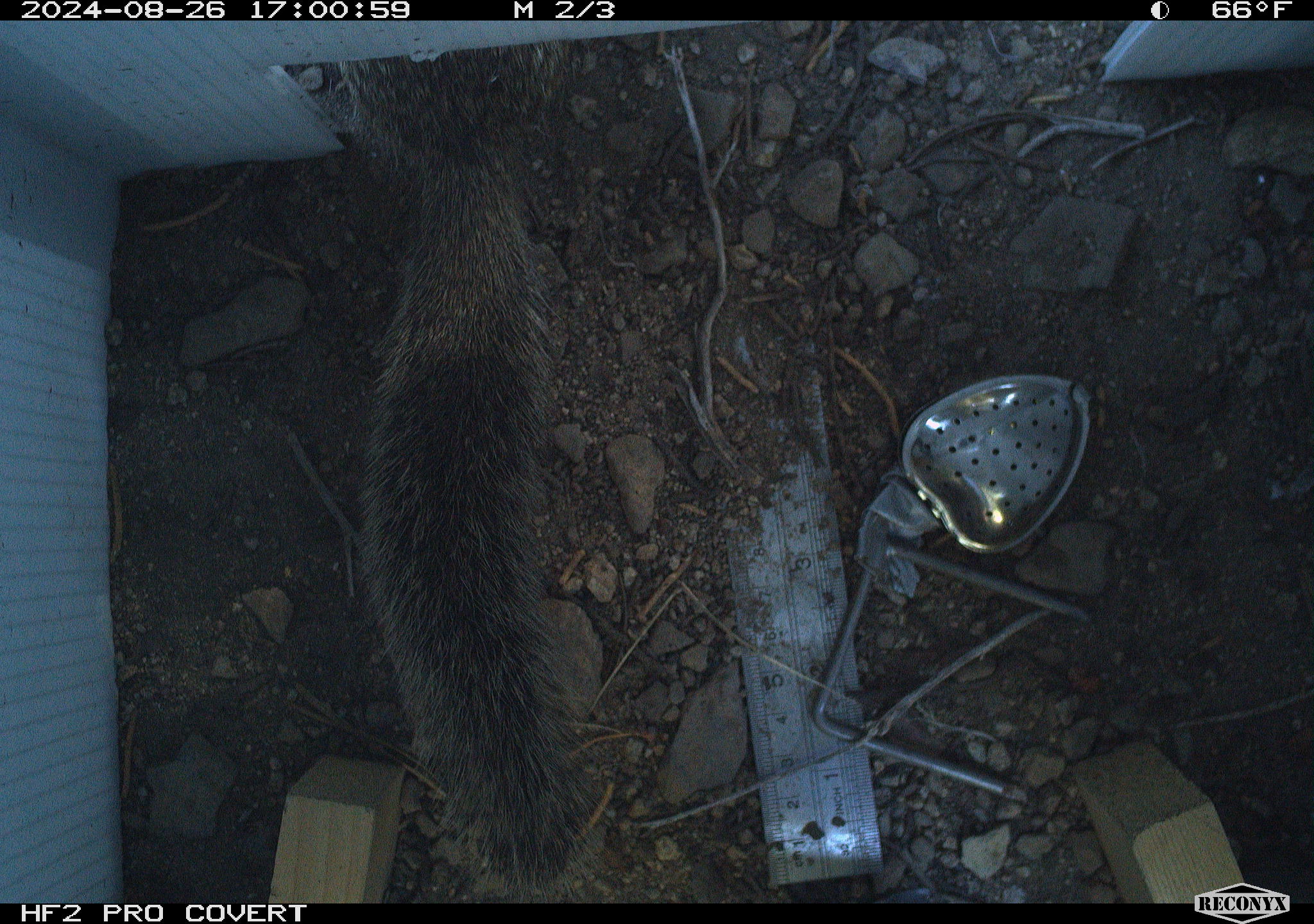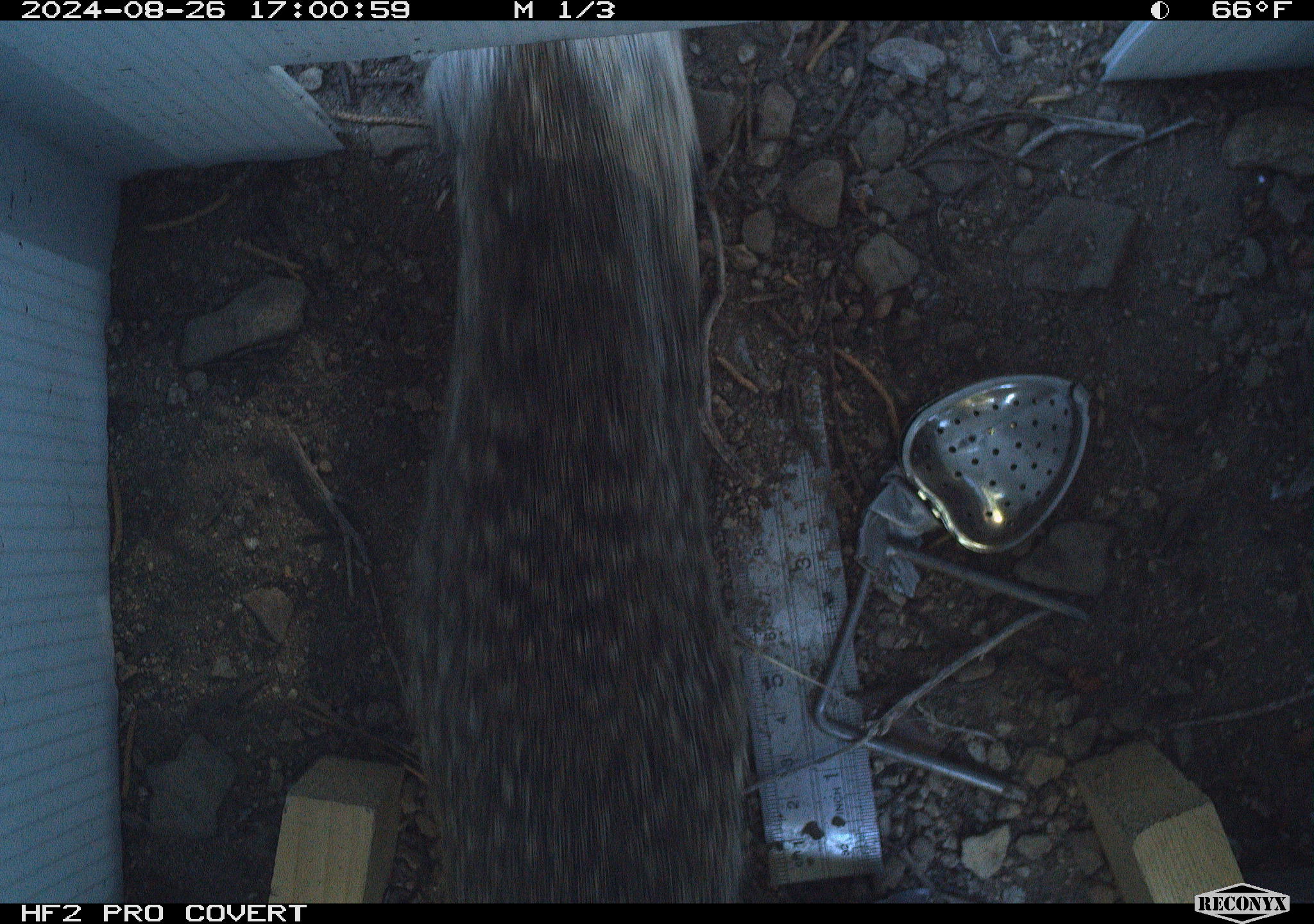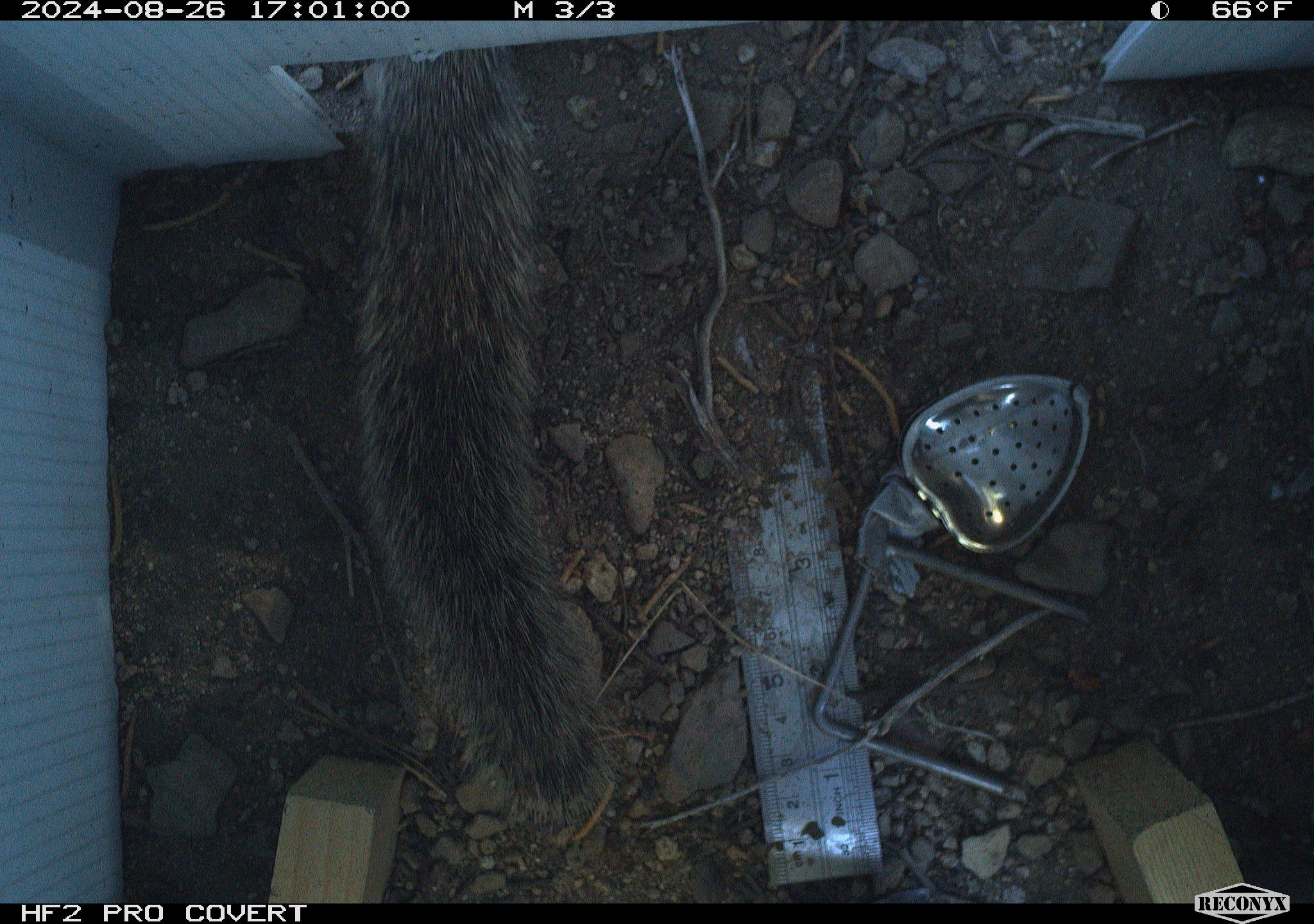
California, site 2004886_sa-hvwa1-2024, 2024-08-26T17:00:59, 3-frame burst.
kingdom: Animalia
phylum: Chordata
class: Mammalia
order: Rodentia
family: Sciuridae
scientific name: Sciuridae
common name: squirrels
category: sciuridae family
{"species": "sciuridae family (squirrels) (Sciuridae)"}